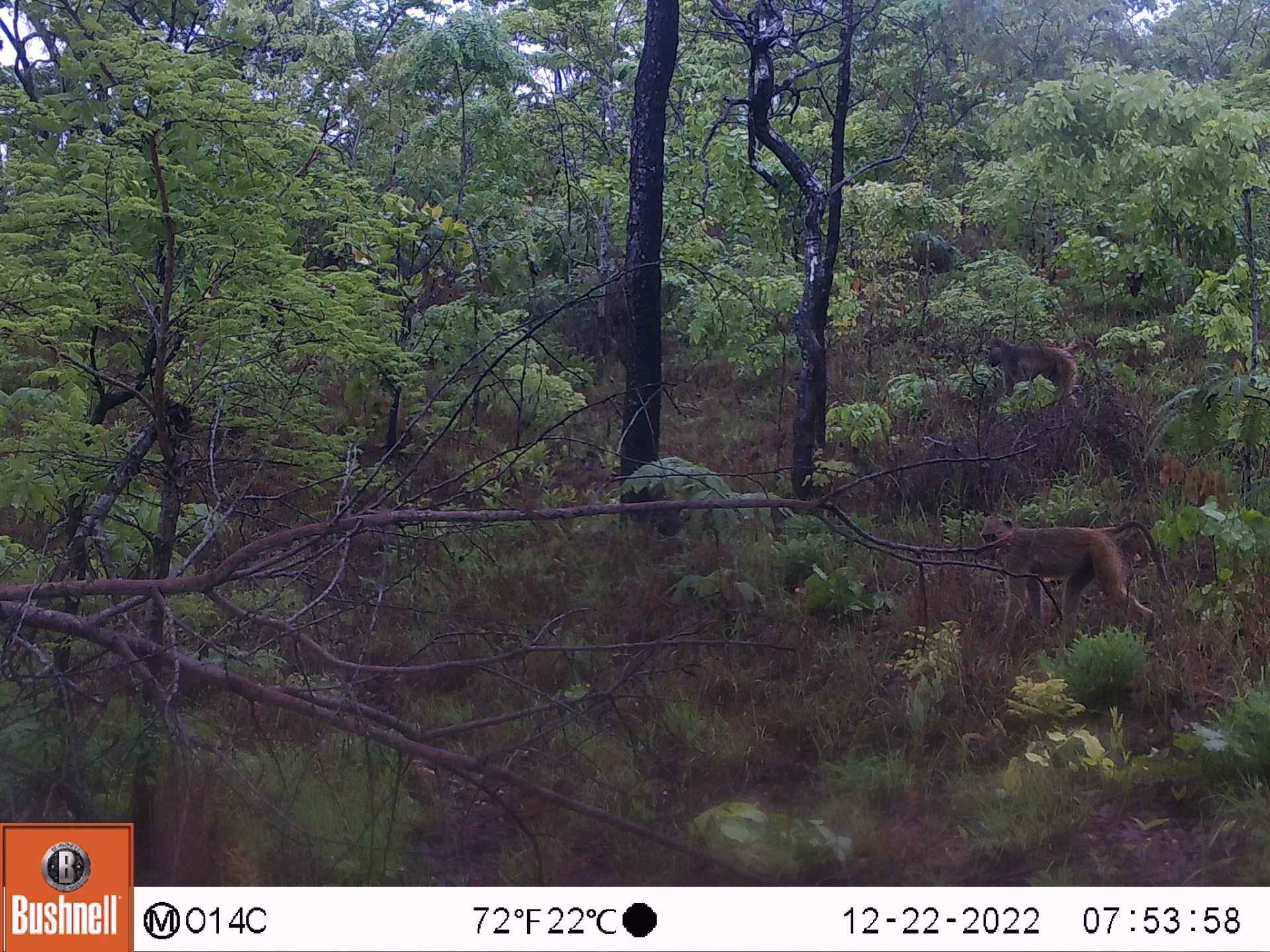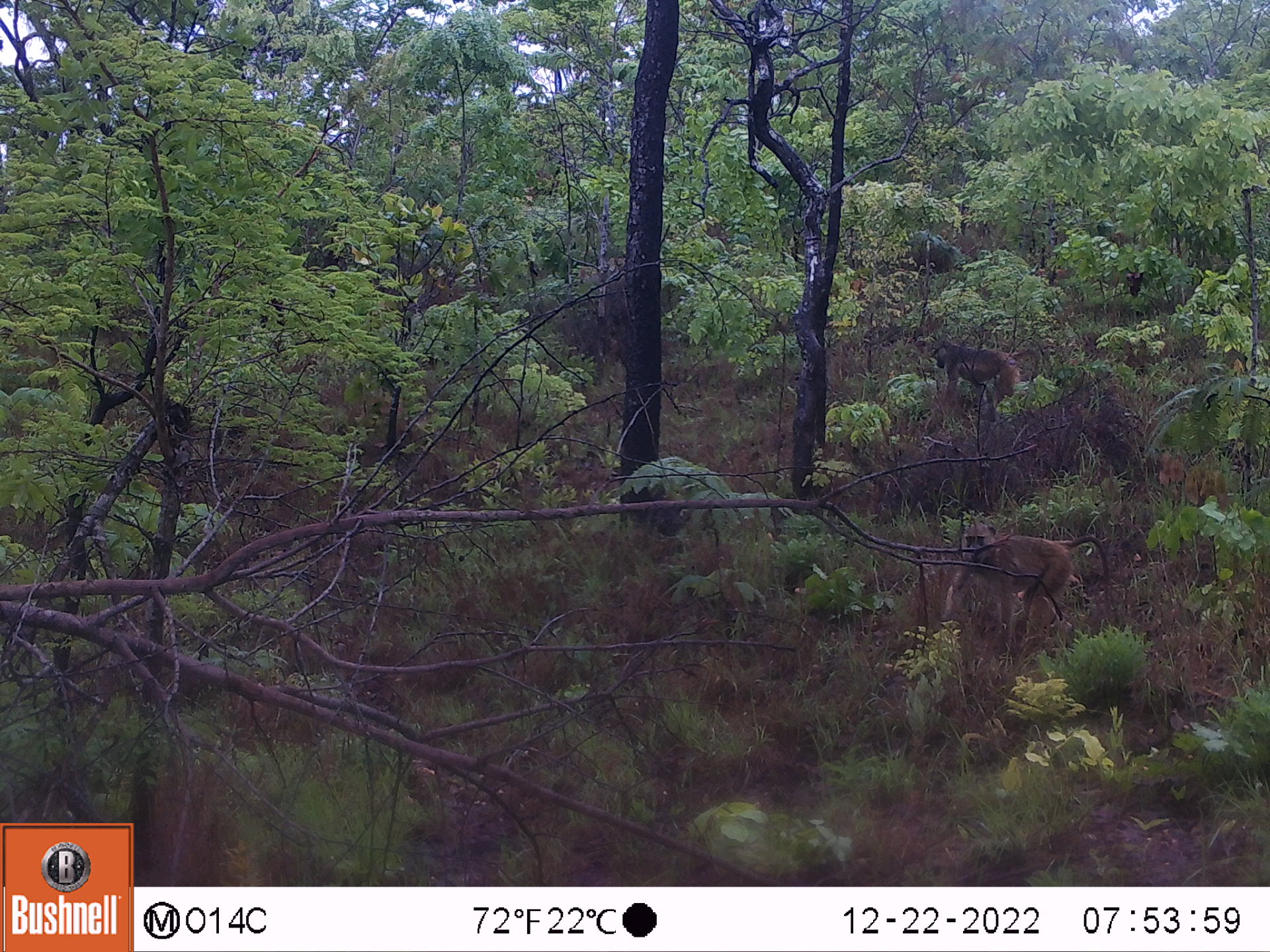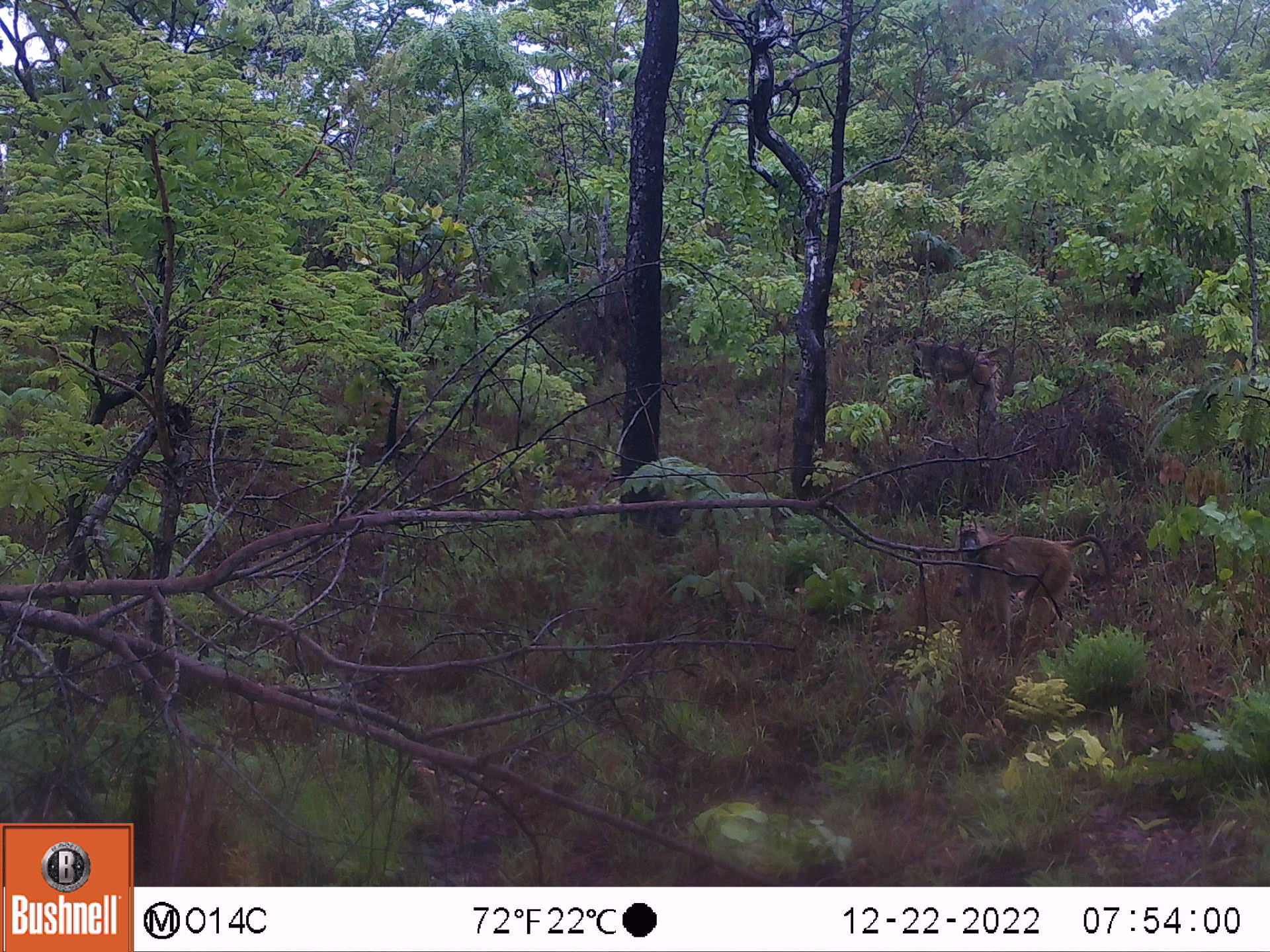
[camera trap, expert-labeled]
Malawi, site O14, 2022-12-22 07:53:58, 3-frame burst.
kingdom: Animalia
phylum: Chordata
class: Mammalia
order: Primates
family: Cercopithecidae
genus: Papio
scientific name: Papio cynocephalus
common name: yellow baboon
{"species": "yellow baboon (Papio cynocephalus)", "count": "2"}